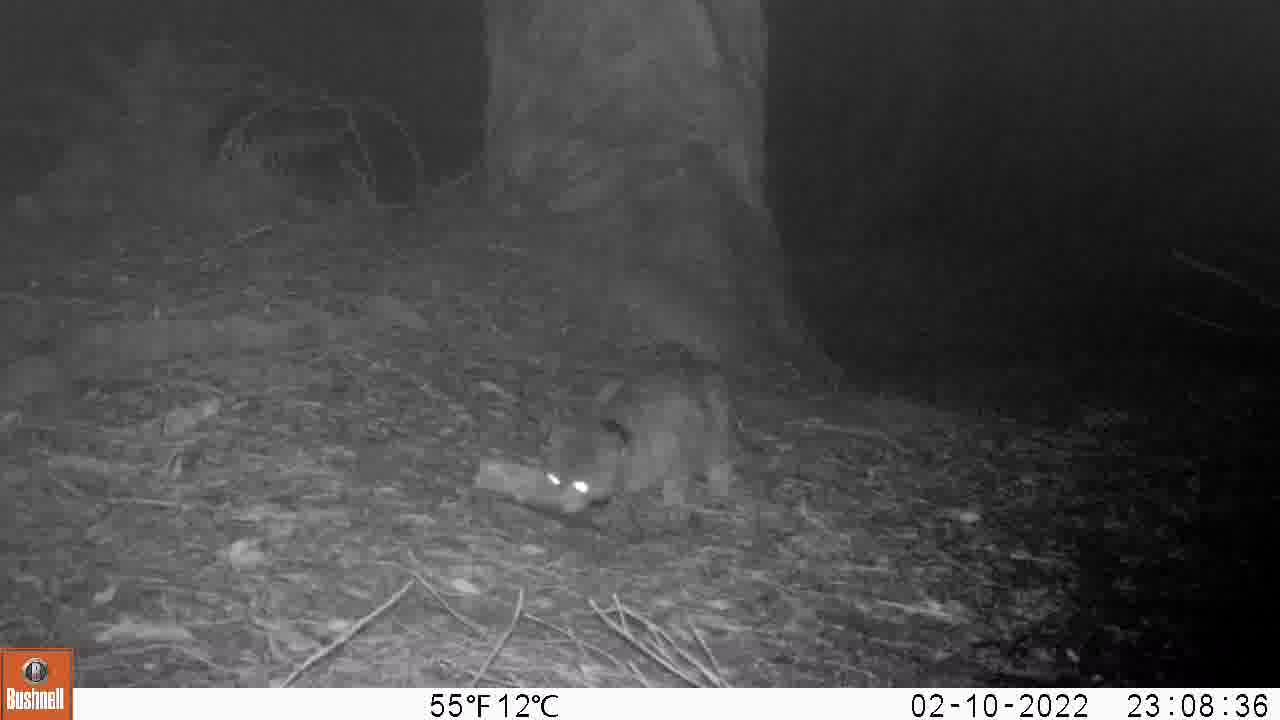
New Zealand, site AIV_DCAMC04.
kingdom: Animalia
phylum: Chordata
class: Mammalia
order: Carnivora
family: Felidae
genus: Felis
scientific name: Felis catus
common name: domestic cat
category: cat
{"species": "cat (domestic cat) (Felis catus)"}